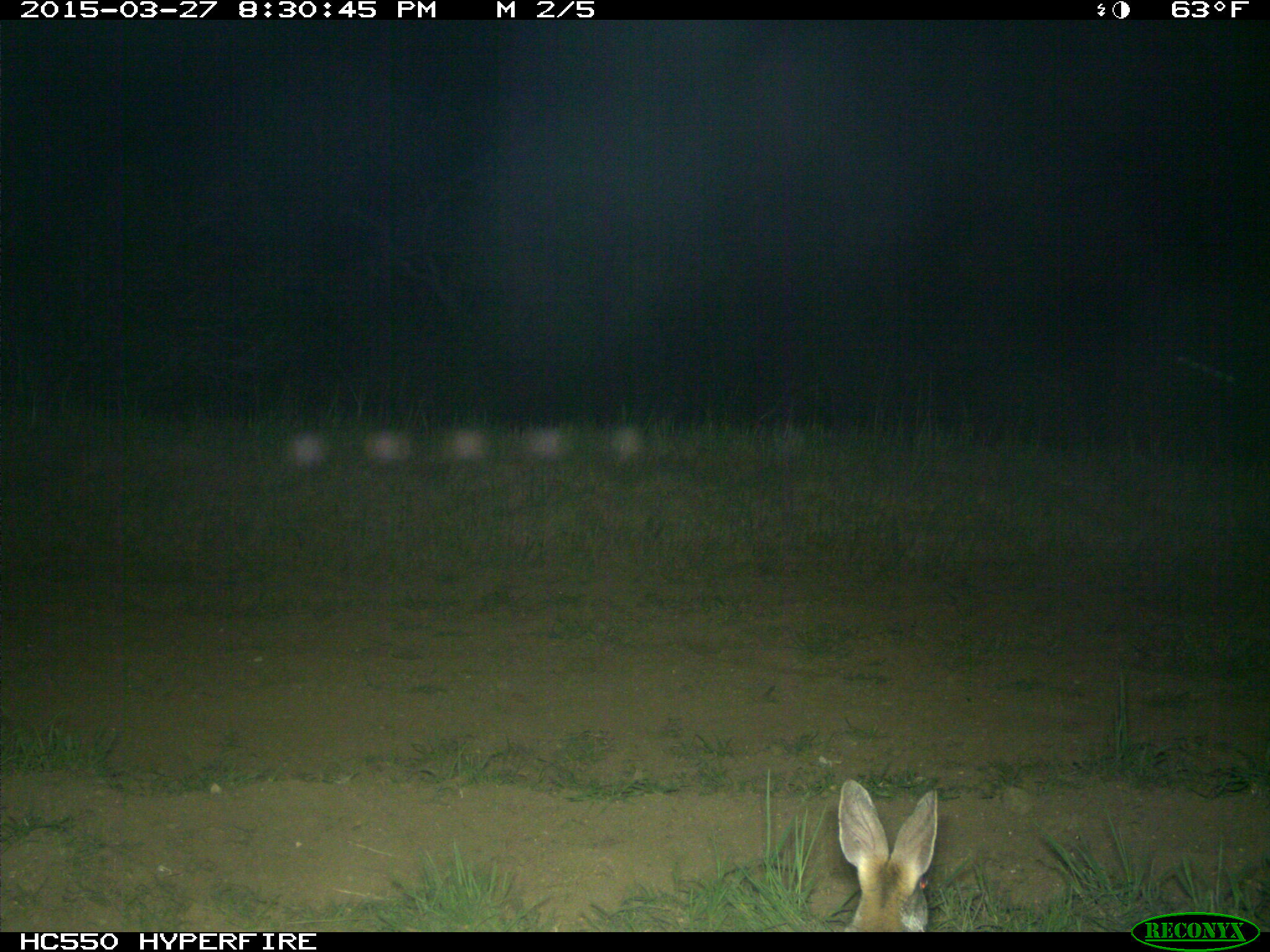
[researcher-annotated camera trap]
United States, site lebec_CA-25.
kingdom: Animalia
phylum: Chordata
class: Mammalia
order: Lagomorpha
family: Leporidae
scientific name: Leporidae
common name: rabbits and hares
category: unidentified rabbit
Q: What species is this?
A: Unidentified rabbit (rabbits and hares) (Leporidae).